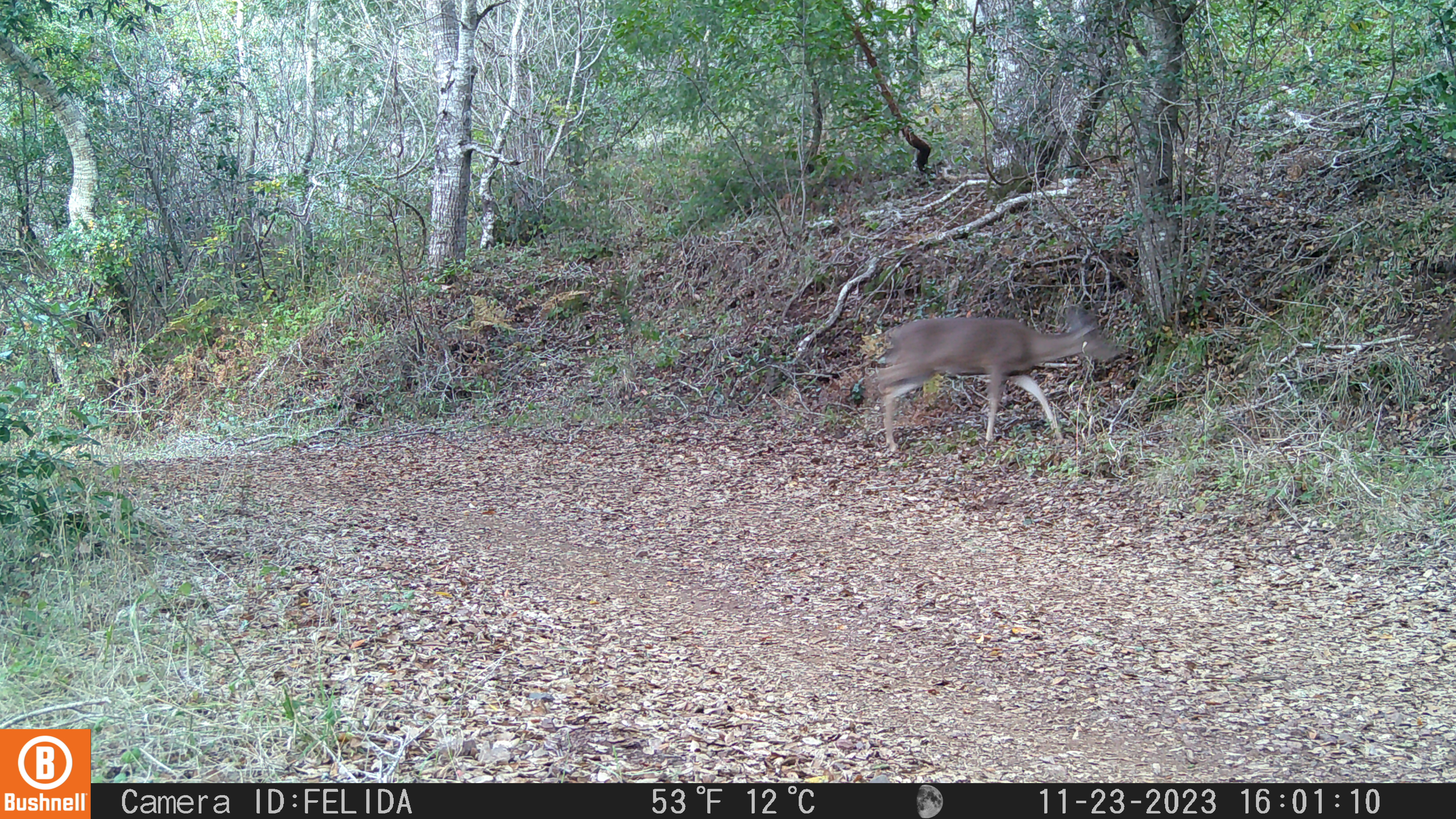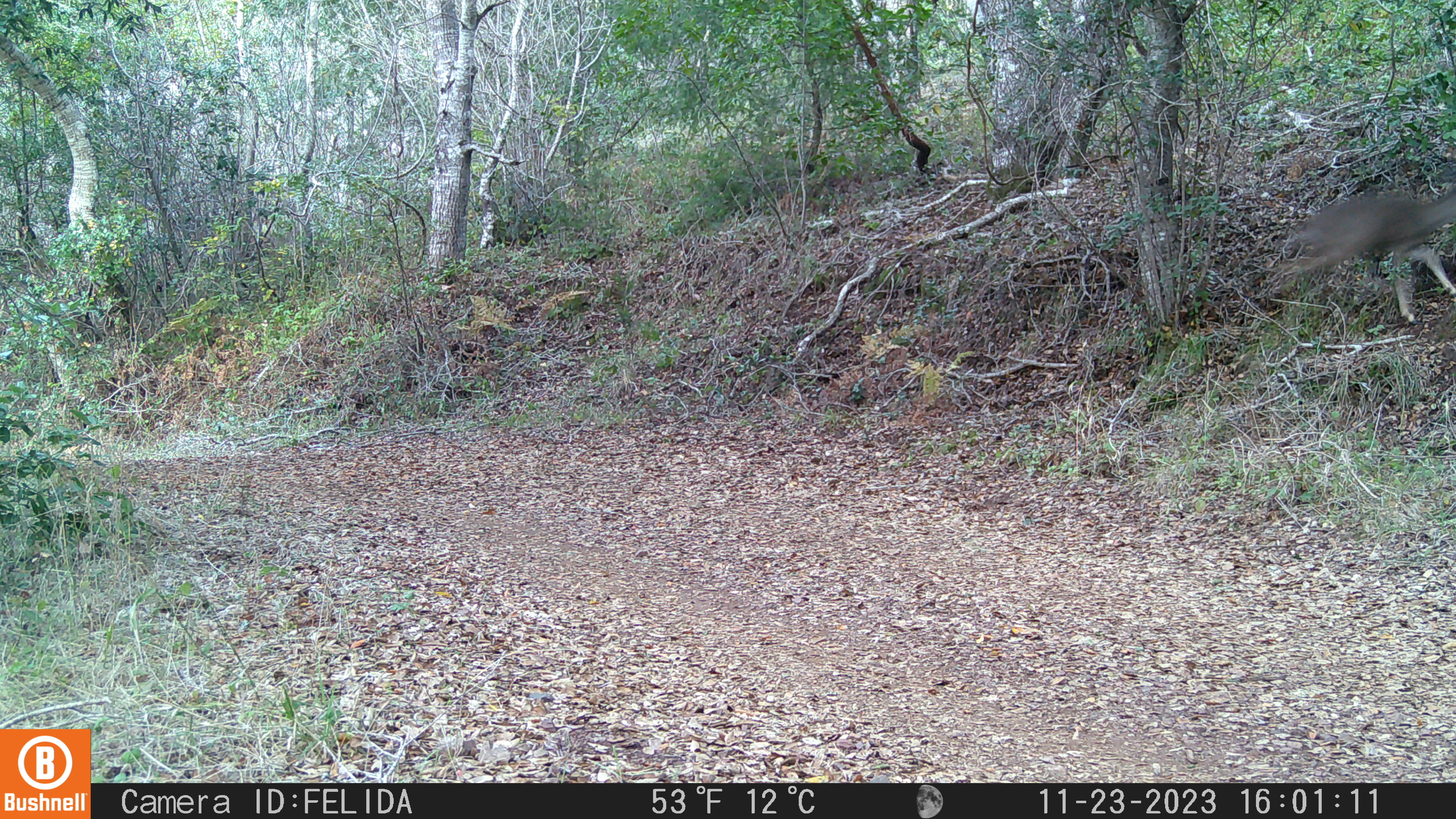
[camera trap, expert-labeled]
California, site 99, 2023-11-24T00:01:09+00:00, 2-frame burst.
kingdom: Animalia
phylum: Chordata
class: Mammalia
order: Artiodactyla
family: Cervidae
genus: Odocoileus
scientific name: Odocoileus hemionus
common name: mule deer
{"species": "mule deer (Odocoileus hemionus)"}